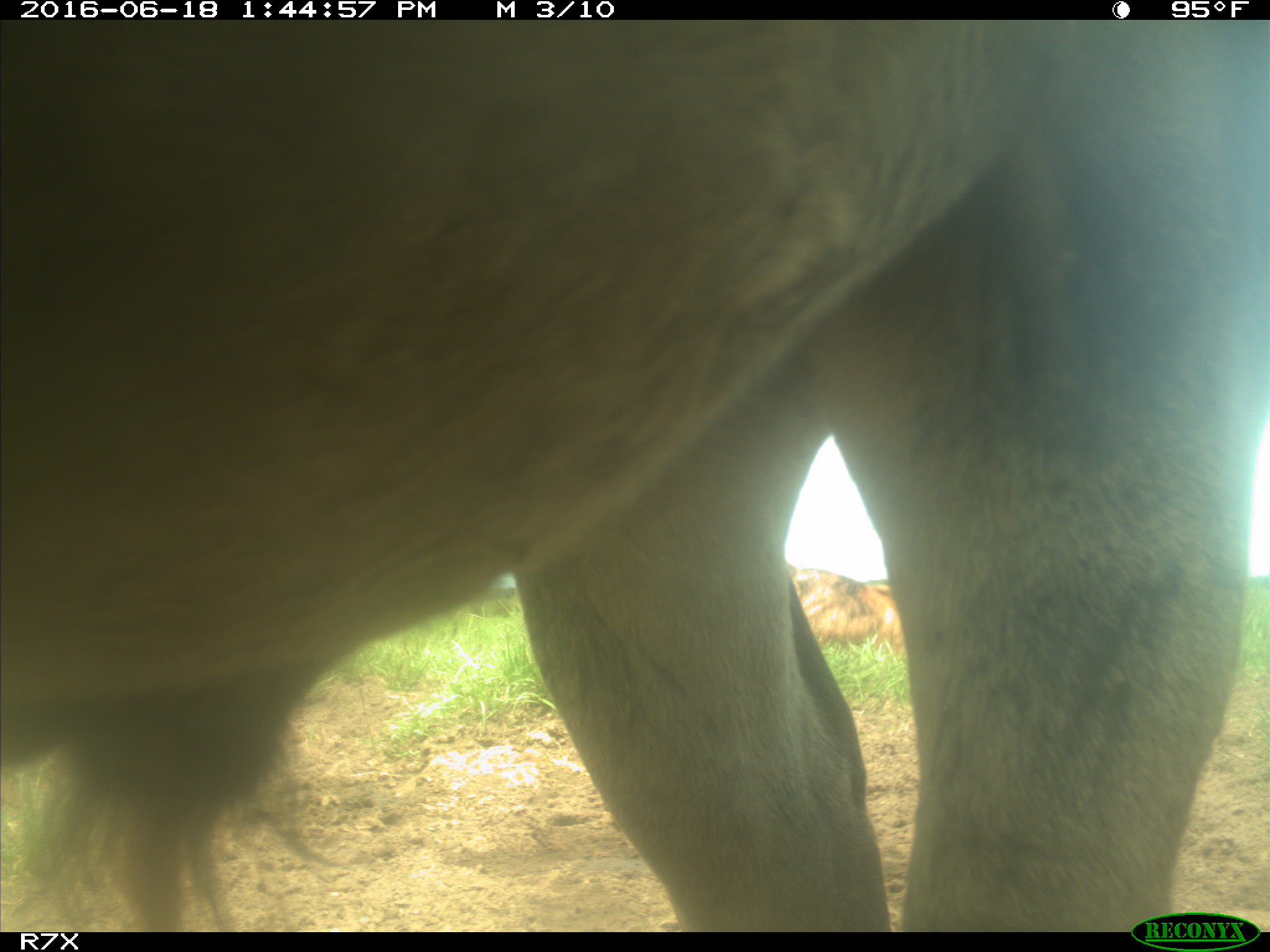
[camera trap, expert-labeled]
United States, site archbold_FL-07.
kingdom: Animalia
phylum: Chordata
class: Mammalia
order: Artiodactyla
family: Bovidae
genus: Bos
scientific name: Bos taurus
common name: domestic cow